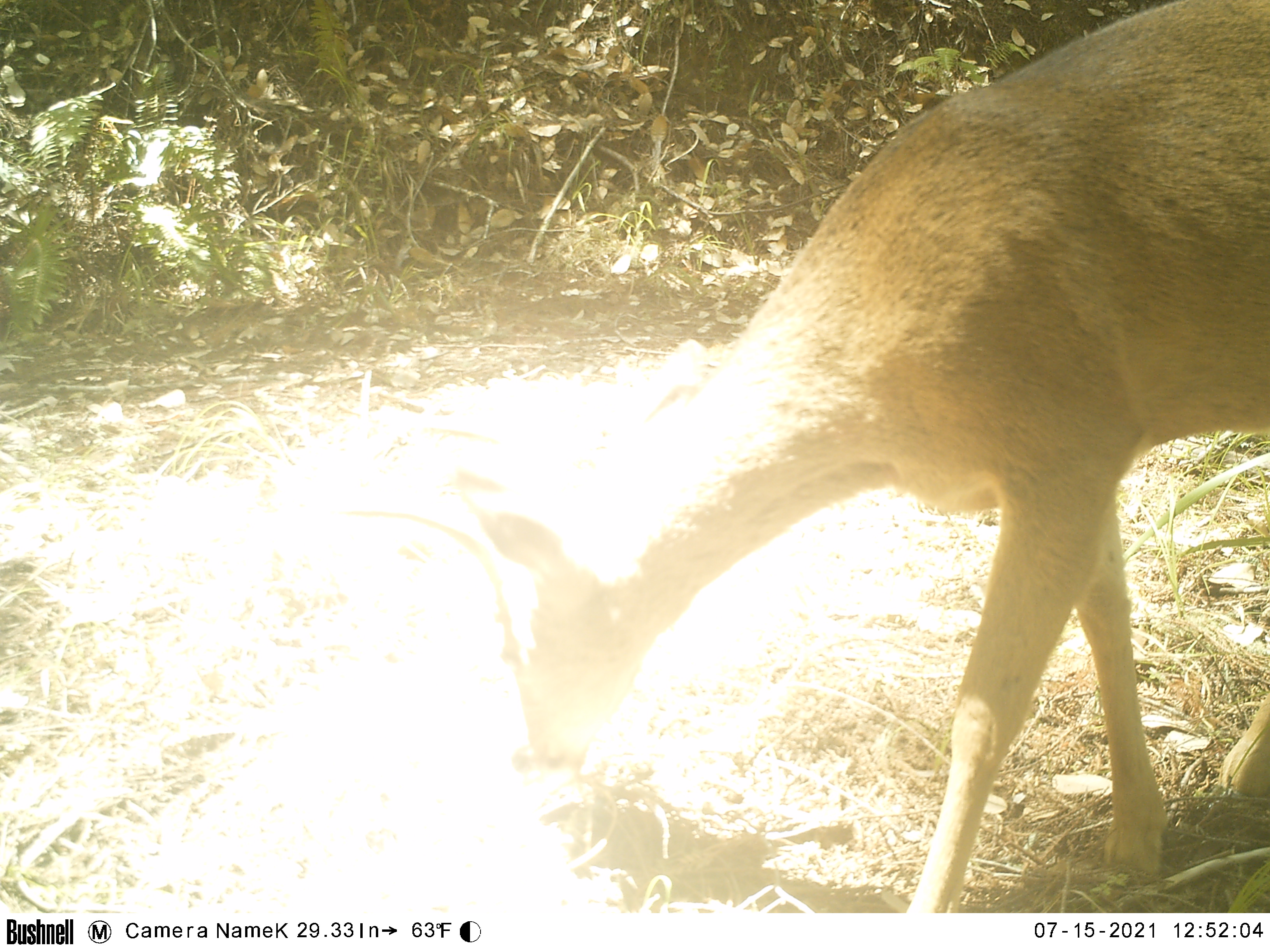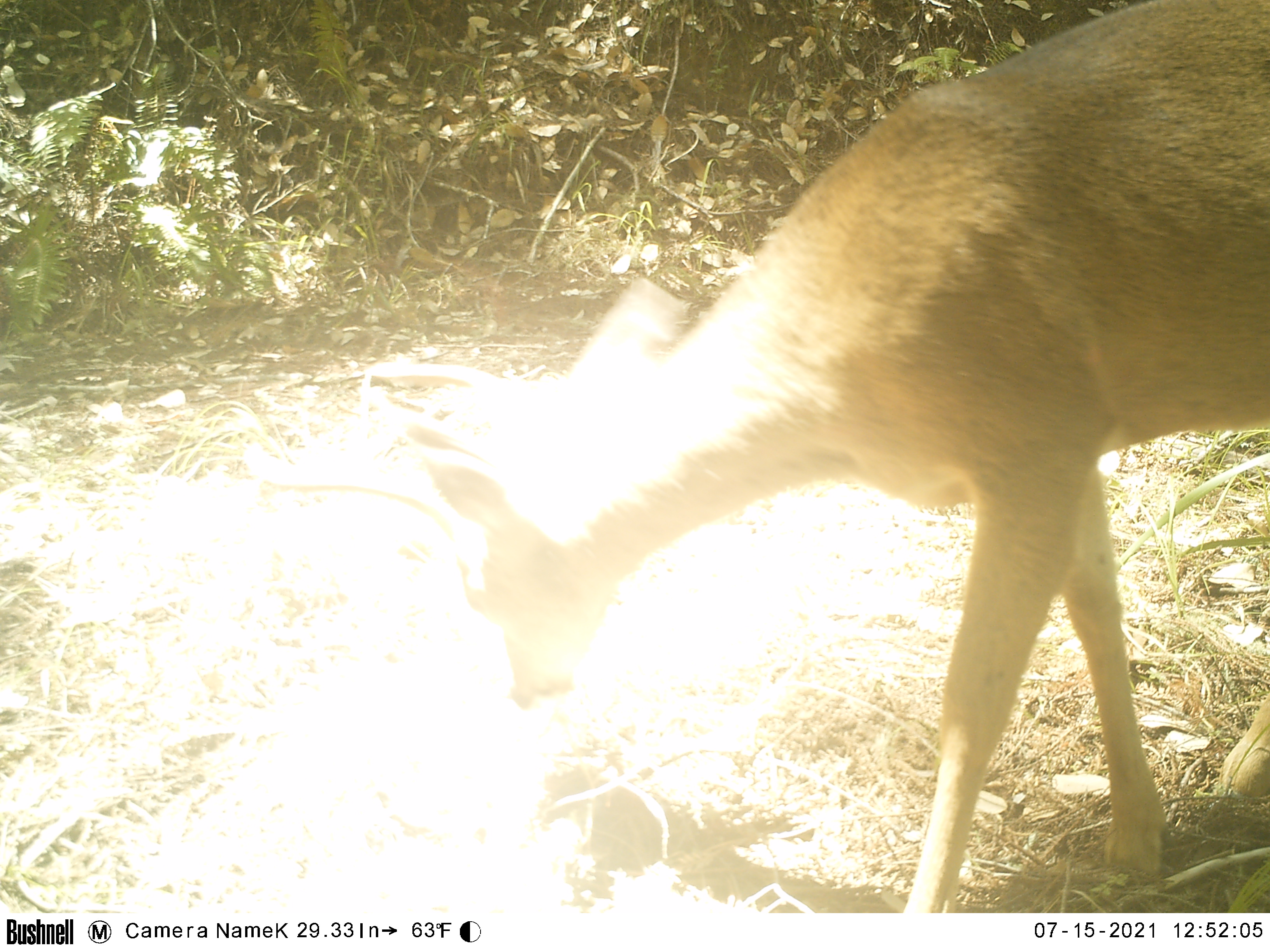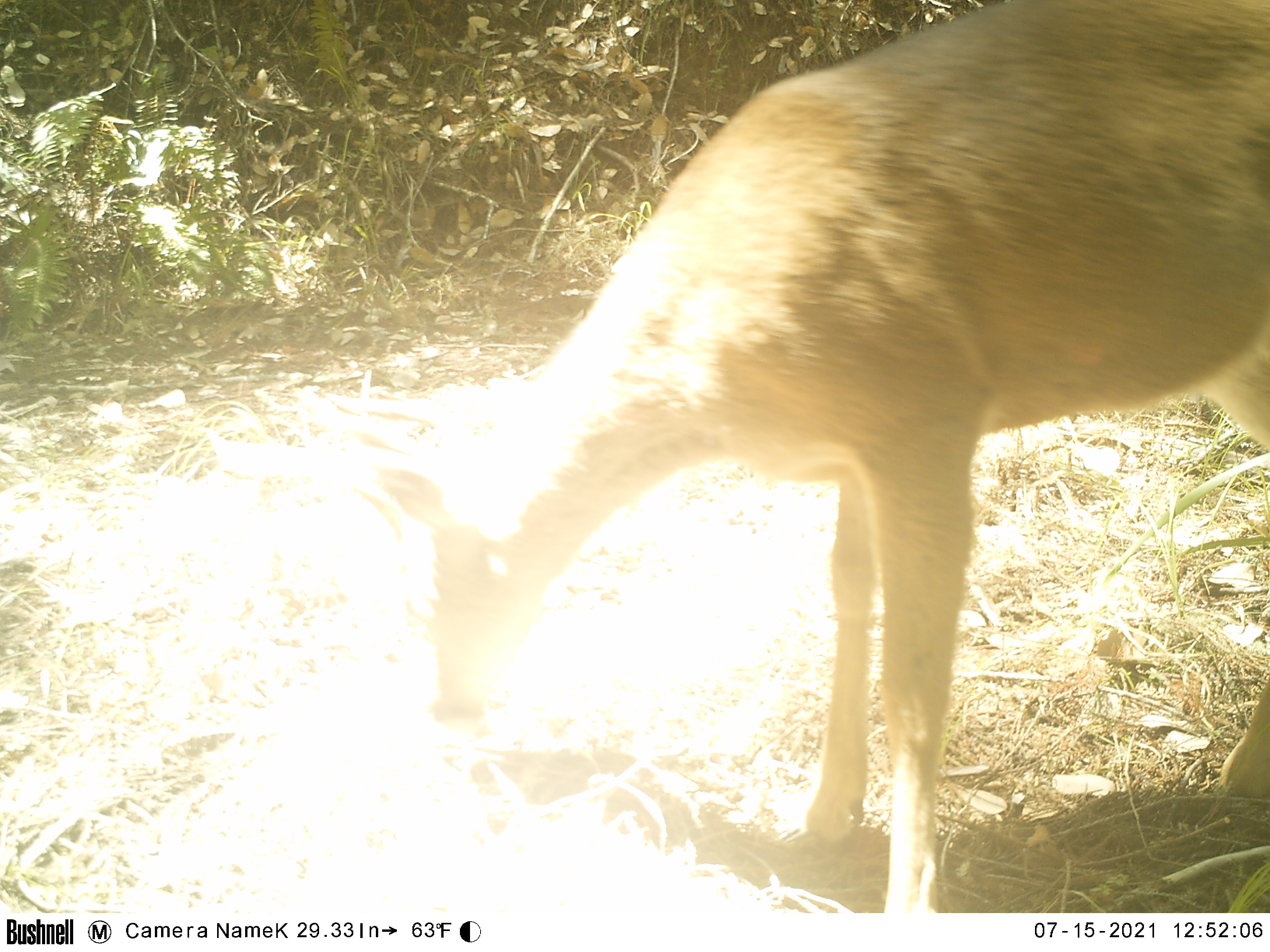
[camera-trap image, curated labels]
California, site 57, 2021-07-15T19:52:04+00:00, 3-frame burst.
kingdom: Animalia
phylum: Chordata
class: Mammalia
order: Artiodactyla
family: Cervidae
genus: Odocoileus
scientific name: Odocoileus hemionus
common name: mule deer